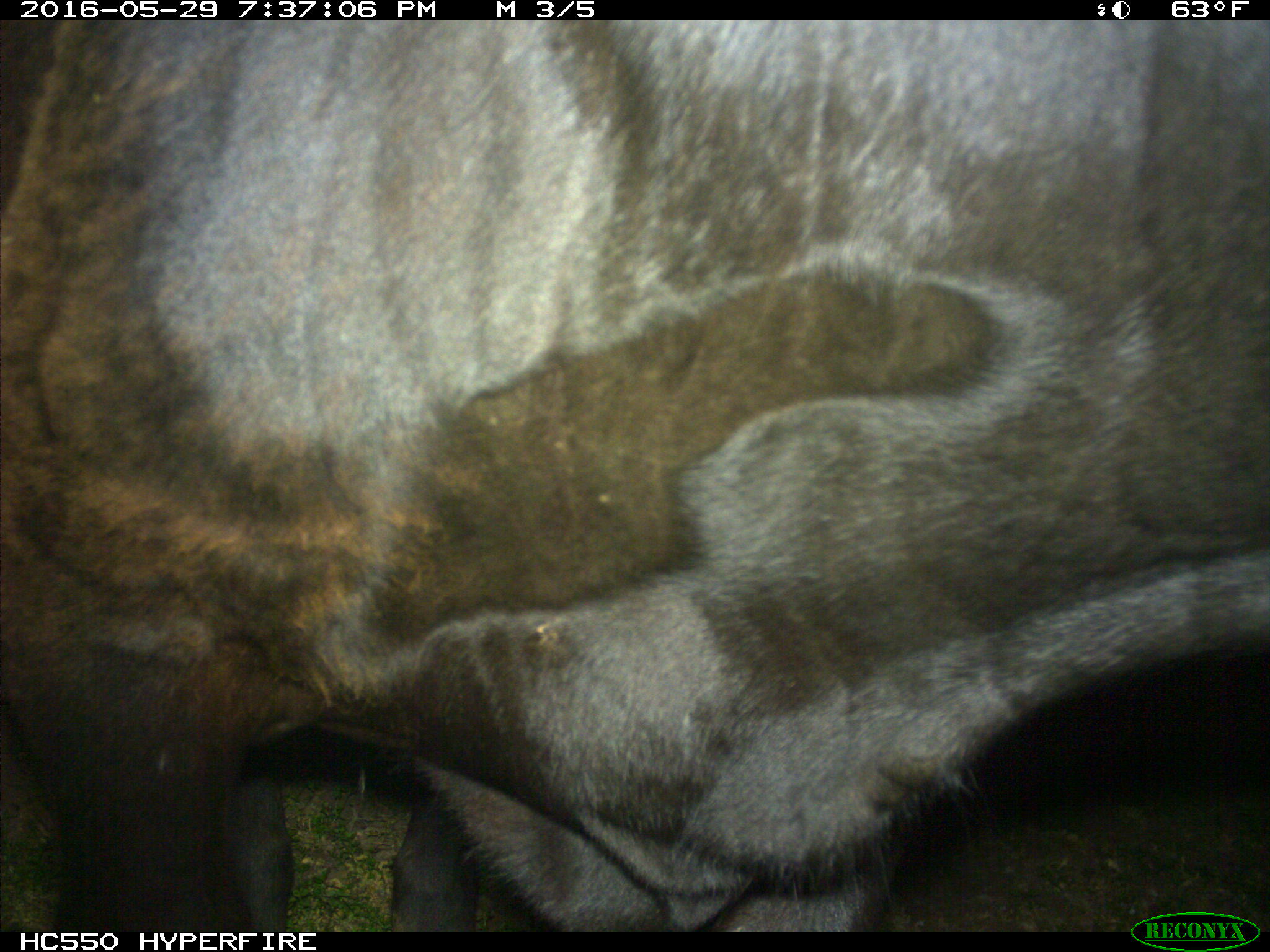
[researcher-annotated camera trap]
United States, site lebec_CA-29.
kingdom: Animalia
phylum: Chordata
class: Mammalia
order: Artiodactyla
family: Bovidae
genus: Bos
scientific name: Bos taurus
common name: domestic cow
Bos taurus (domestic cow).